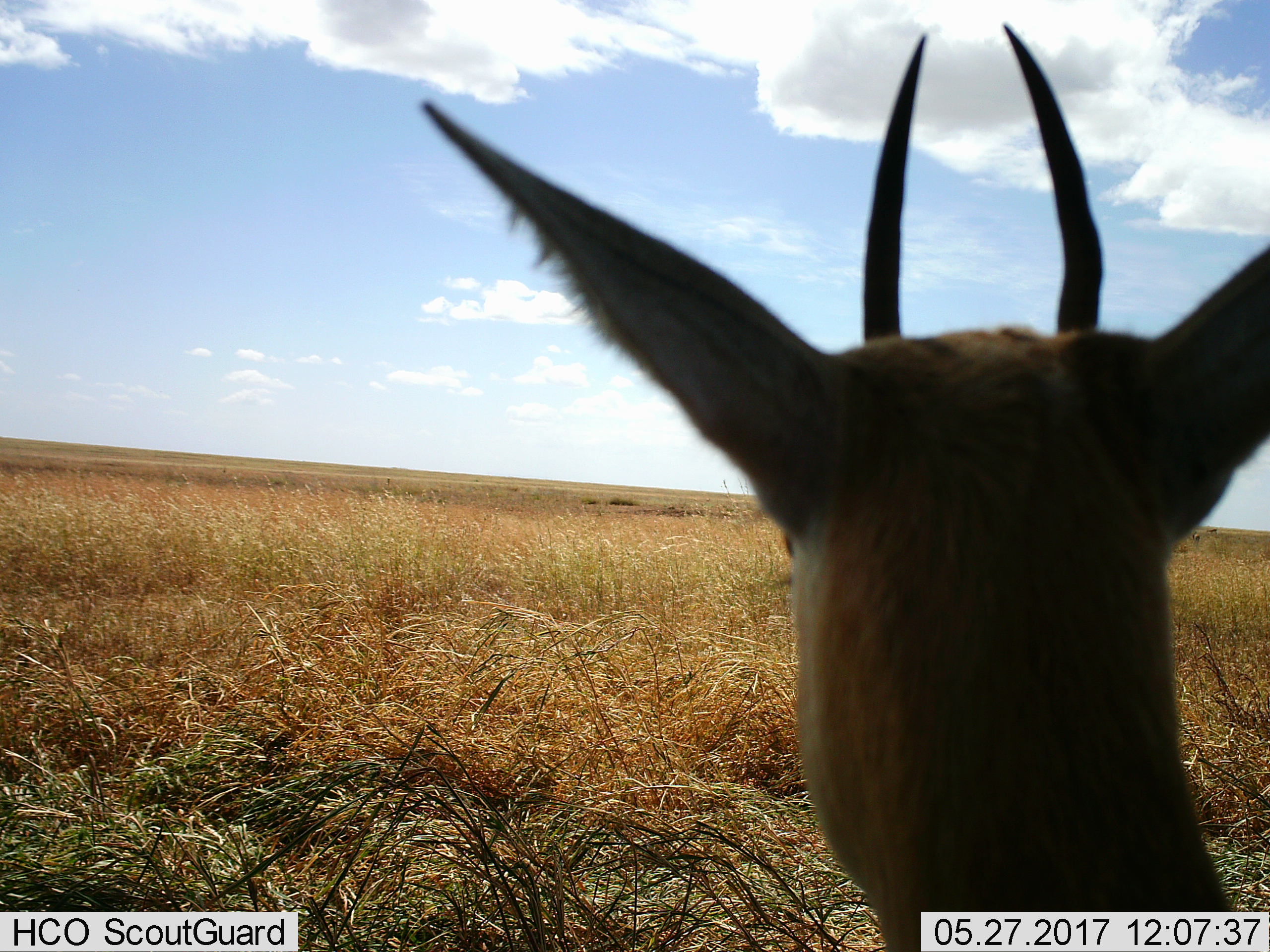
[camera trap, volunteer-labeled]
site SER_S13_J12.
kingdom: Animalia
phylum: Chordata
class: Mammalia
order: Artiodactyla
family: Bovidae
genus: Eudorcas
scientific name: Eudorcas thomsonii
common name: thomson's gazelle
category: gazellethomsons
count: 1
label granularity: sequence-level